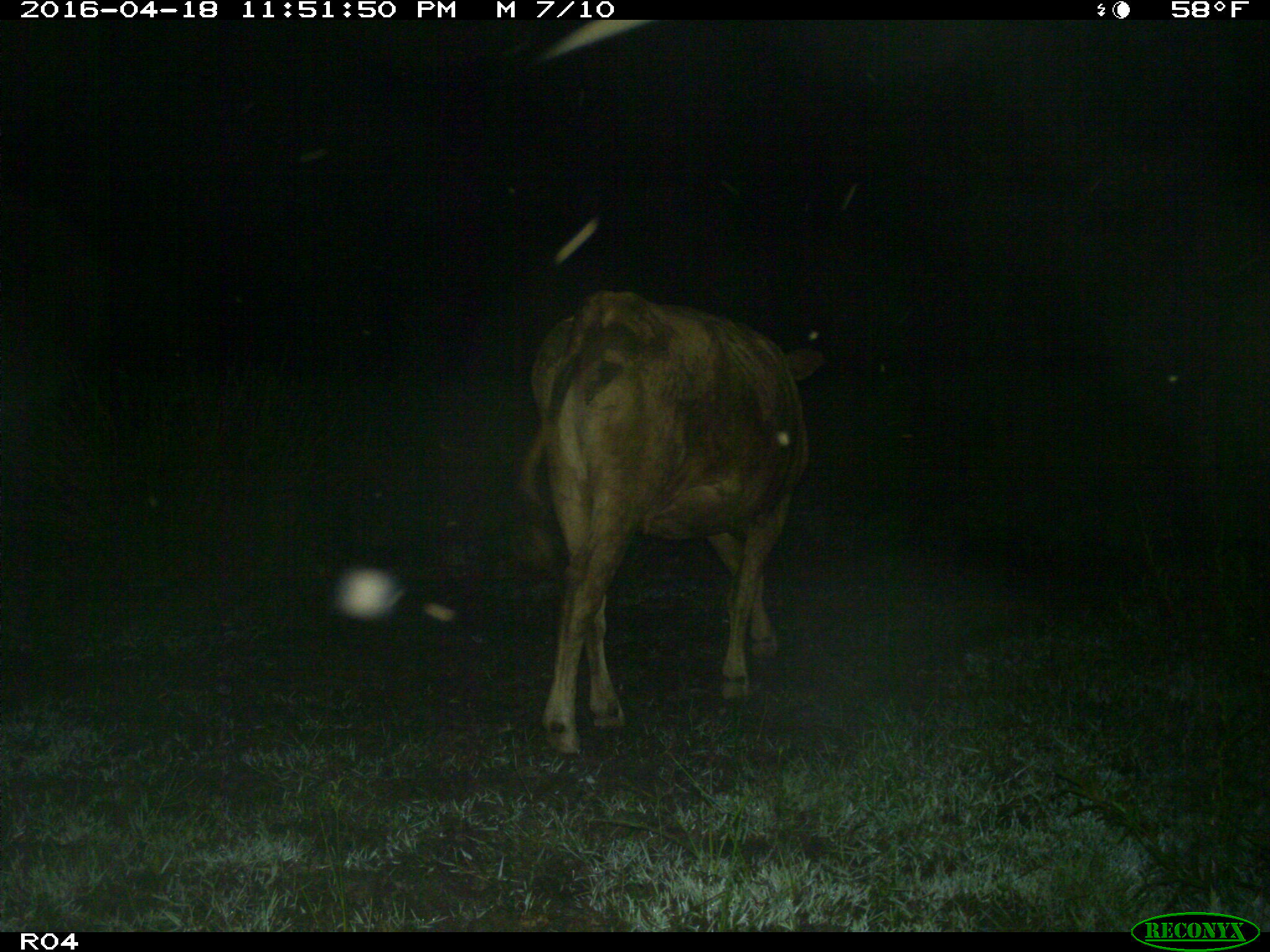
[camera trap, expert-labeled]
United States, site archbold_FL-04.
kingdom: Animalia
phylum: Chordata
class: Mammalia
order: Artiodactyla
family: Bovidae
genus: Bos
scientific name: Bos taurus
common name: domestic cow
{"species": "Bos taurus (domestic cow)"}